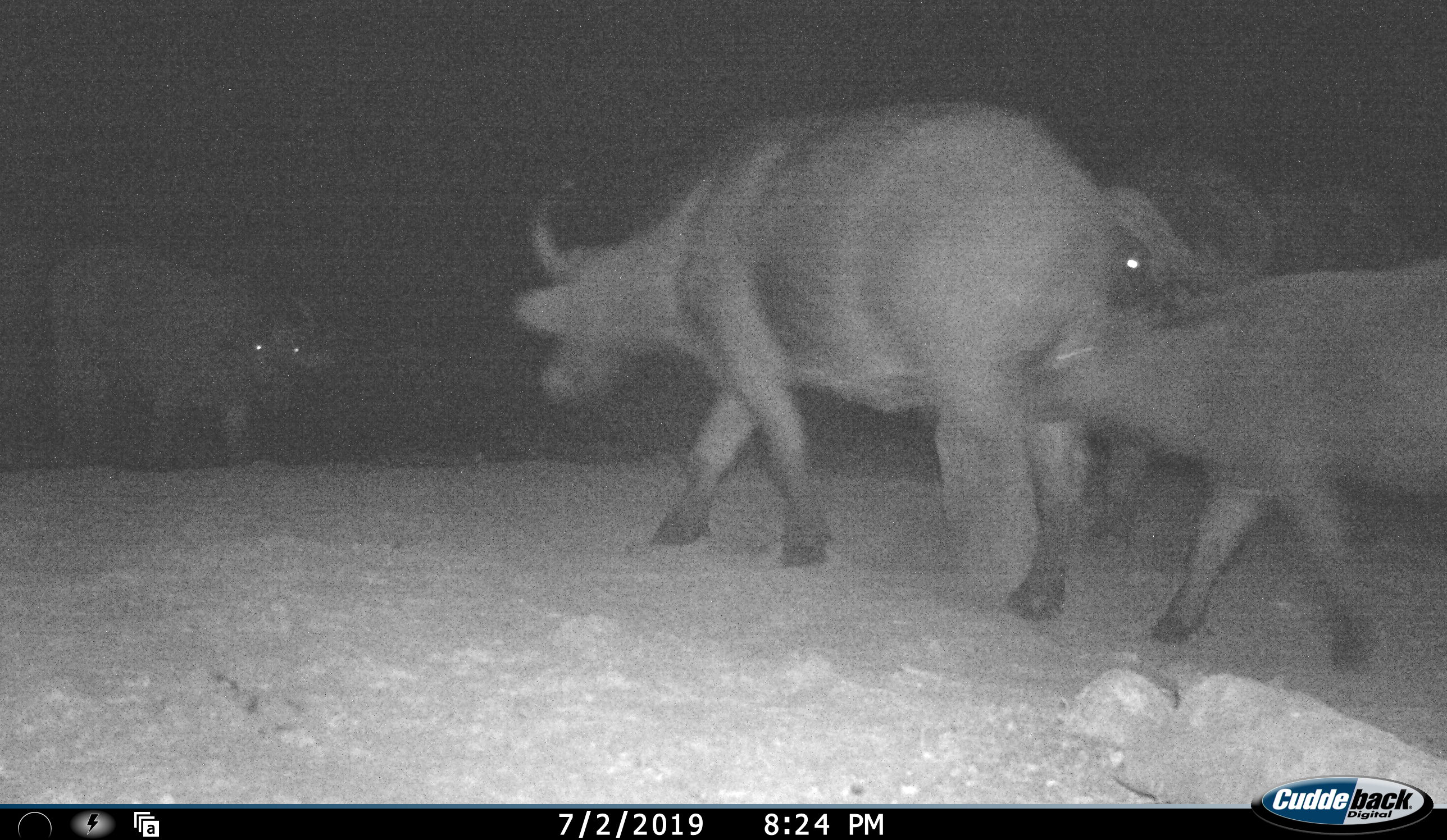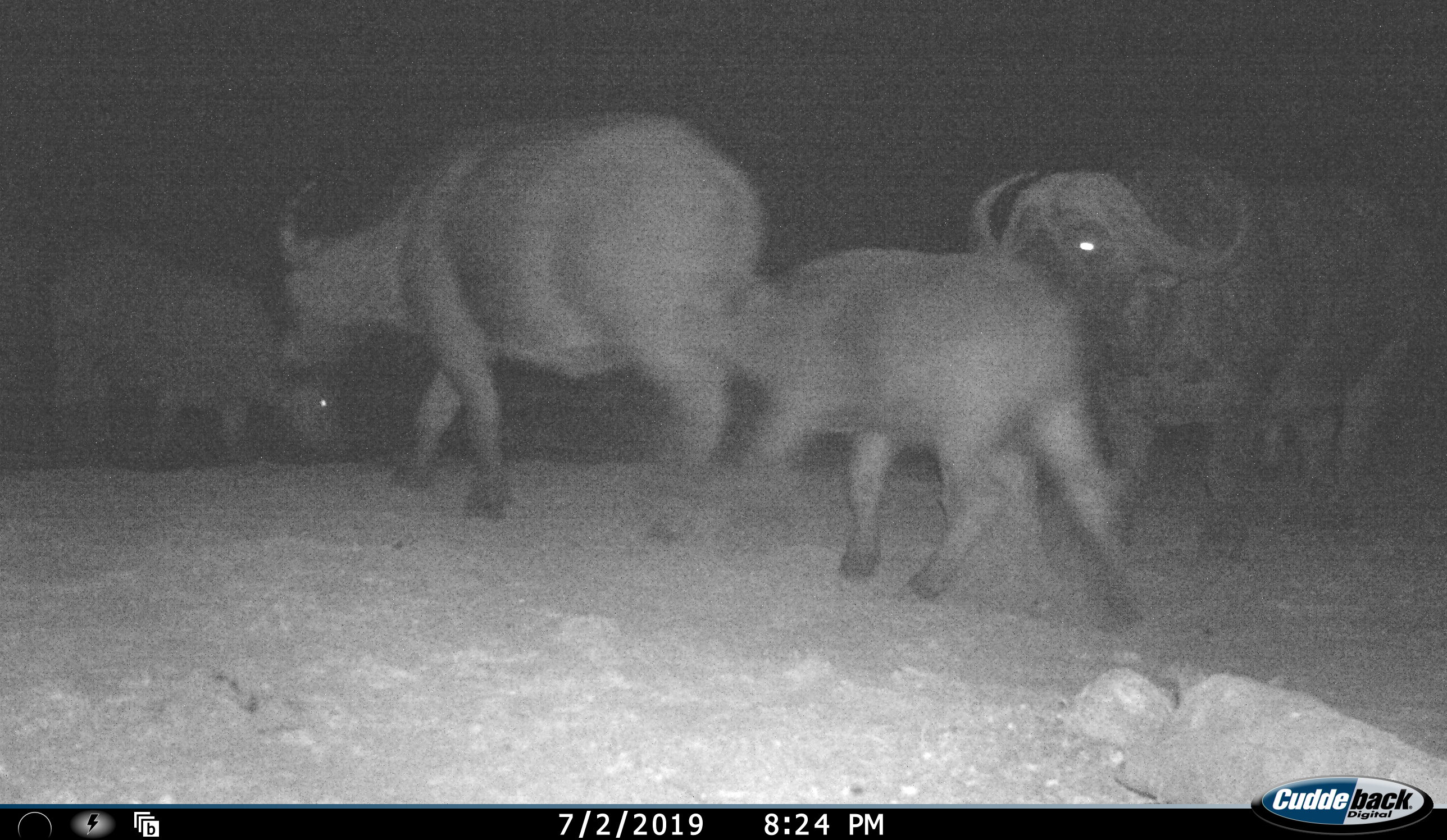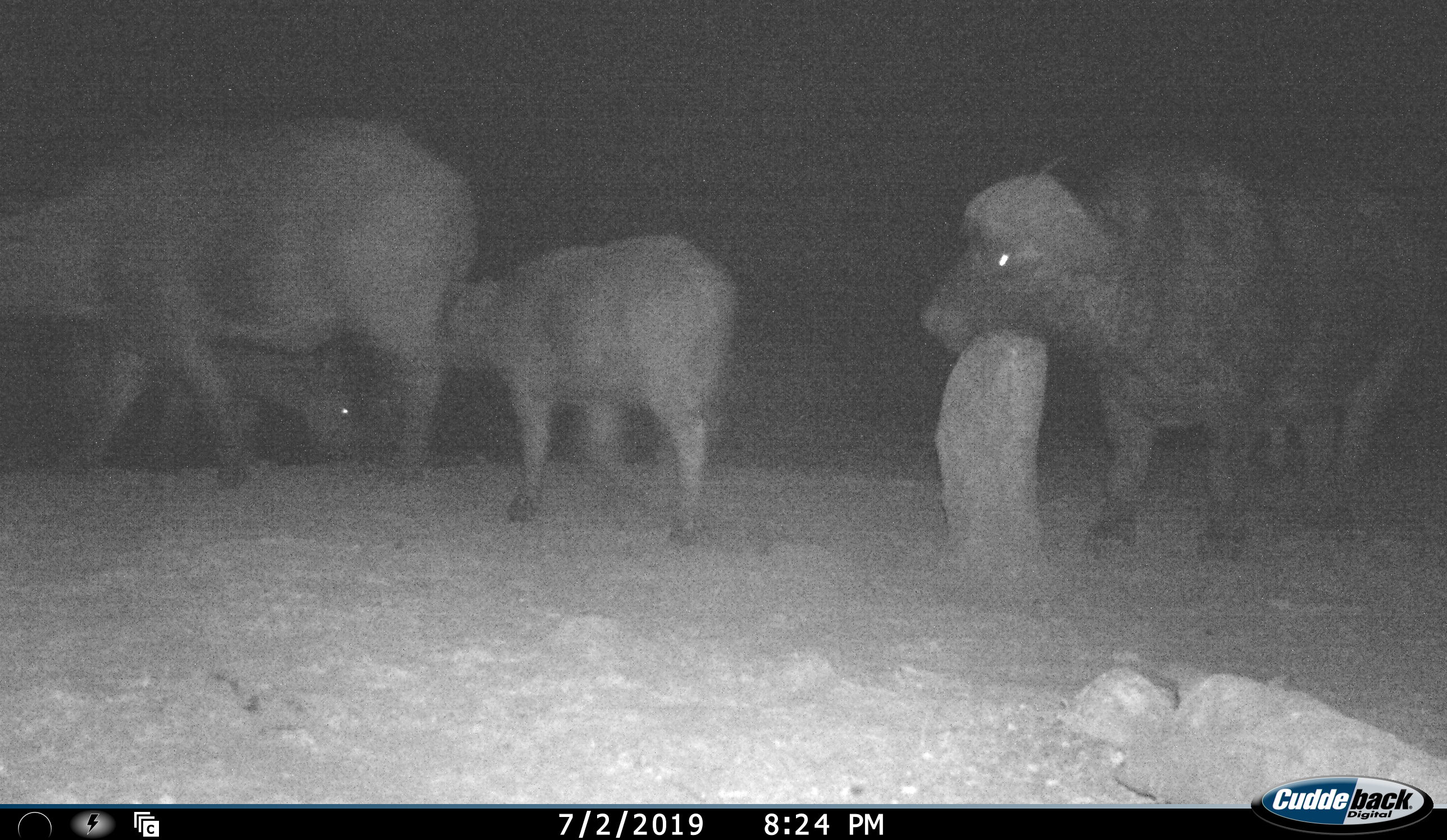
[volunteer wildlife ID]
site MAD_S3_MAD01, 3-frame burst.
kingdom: Animalia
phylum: Chordata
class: Mammalia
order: Artiodactyla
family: Bovidae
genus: Syncerus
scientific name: Syncerus caffer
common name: african buffalo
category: buffalo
Buffalo (african buffalo) (Syncerus caffer), count 4. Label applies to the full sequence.